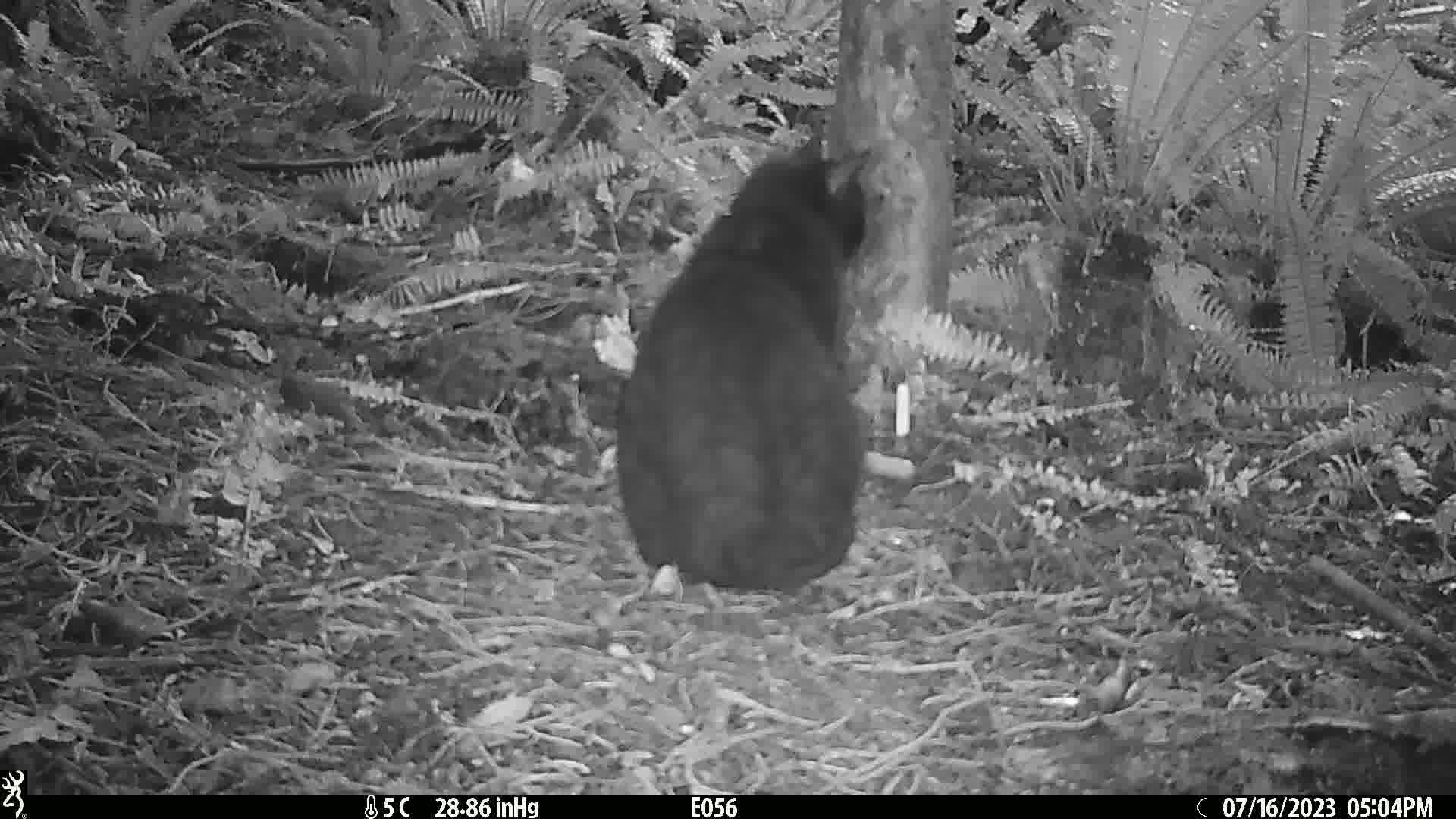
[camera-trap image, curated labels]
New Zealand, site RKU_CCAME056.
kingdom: Animalia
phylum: Chordata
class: Mammalia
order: Carnivora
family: Felidae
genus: Felis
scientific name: Felis catus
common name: domestic cat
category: cat